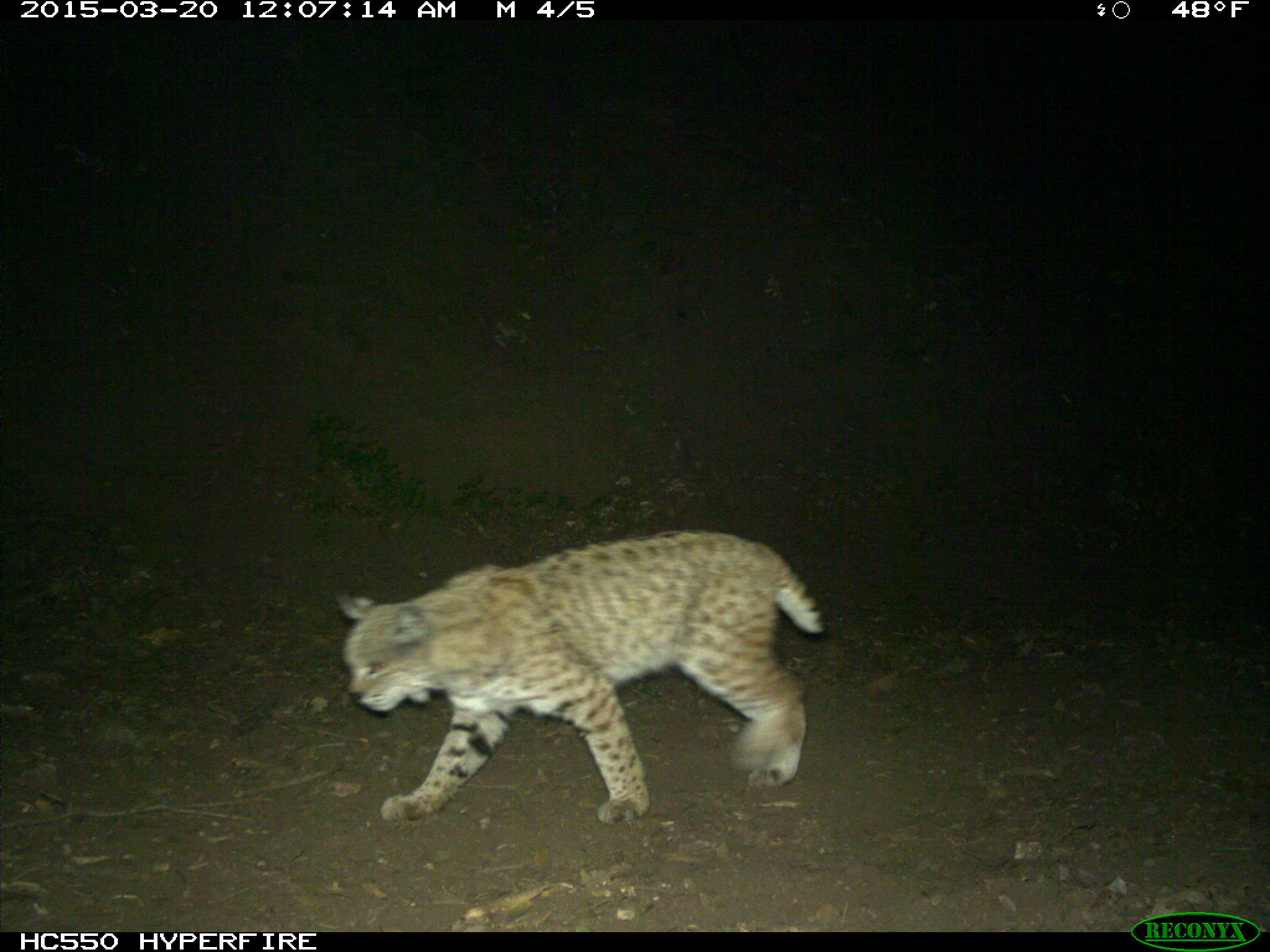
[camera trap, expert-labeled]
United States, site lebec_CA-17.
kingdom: Animalia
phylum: Chordata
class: Mammalia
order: Carnivora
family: Felidae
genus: Lynx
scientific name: Lynx rufus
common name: bobcat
Lynx rufus (bobcat).